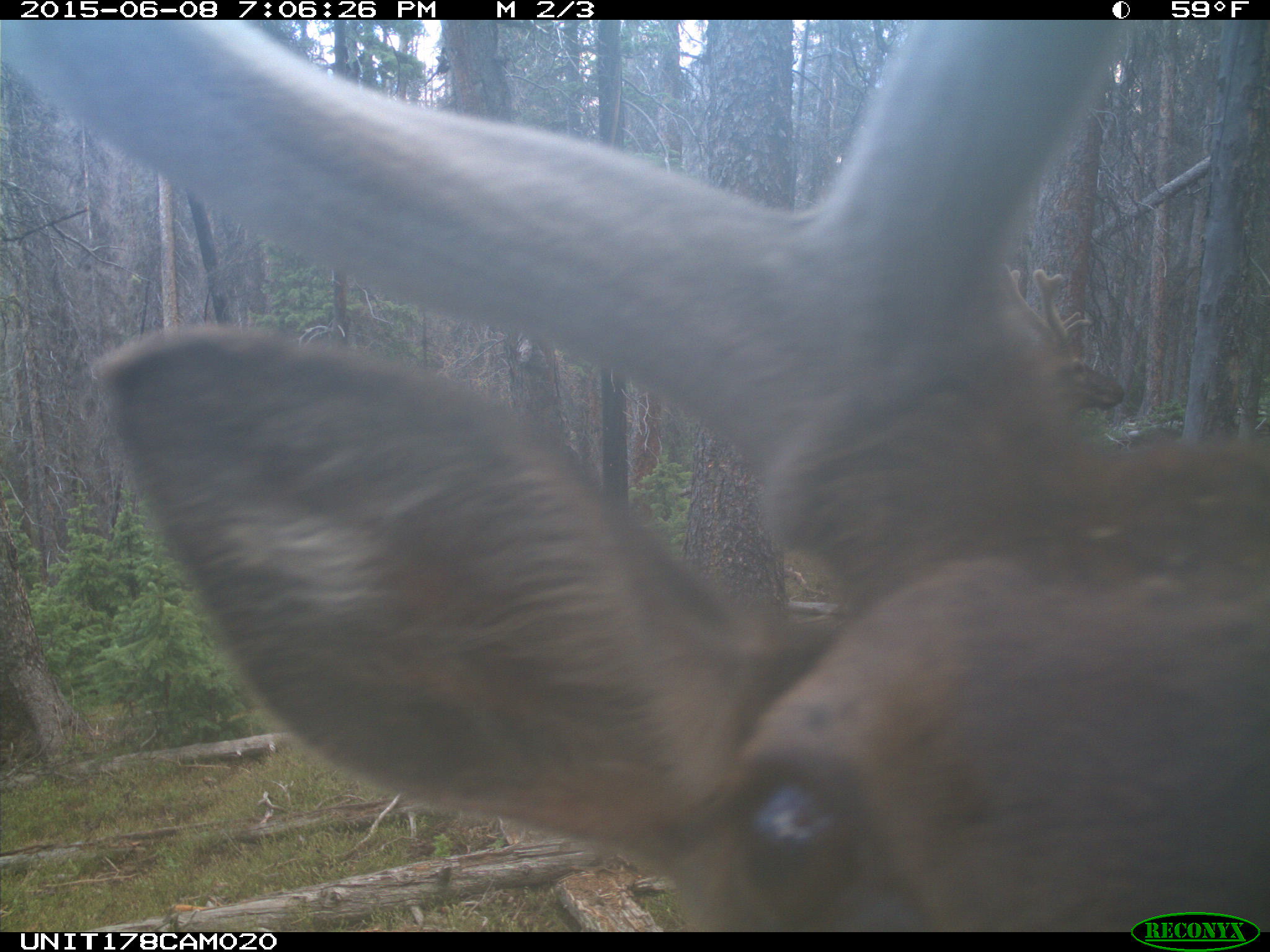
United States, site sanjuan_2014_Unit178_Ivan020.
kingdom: Animalia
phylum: Chordata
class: Mammalia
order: Artiodactyla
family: Cervidae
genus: Cervus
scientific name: Cervus elaphus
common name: red deer